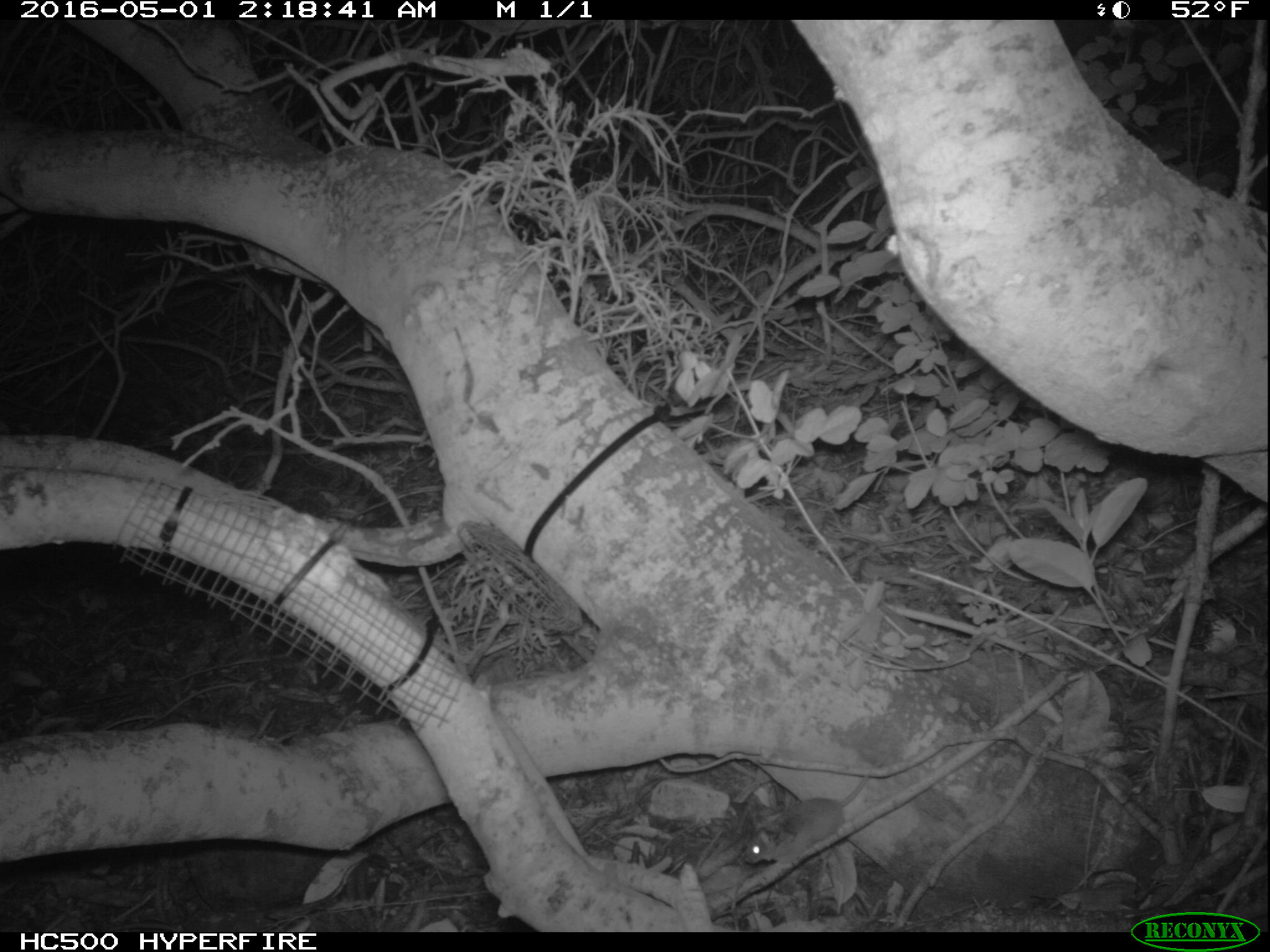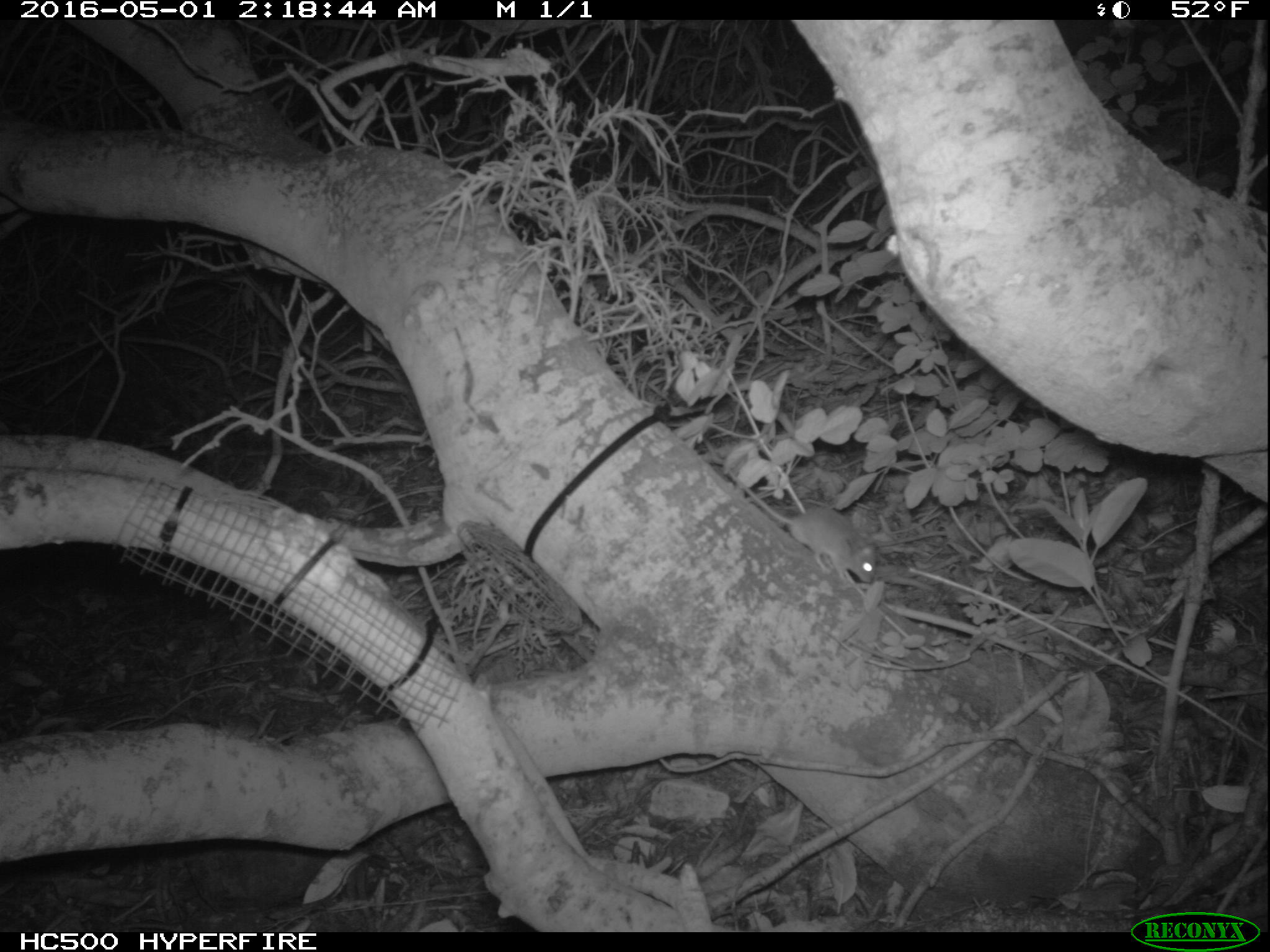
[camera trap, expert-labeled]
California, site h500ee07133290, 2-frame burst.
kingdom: Animalia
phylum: Chordata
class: Mammalia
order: Rodentia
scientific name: Rodentia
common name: rodent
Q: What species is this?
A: Rodent (Rodentia).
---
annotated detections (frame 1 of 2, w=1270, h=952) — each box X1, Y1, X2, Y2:
rodent: 745, 750, 887, 863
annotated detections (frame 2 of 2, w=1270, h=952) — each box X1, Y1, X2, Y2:
rodent: 722, 465, 877, 580